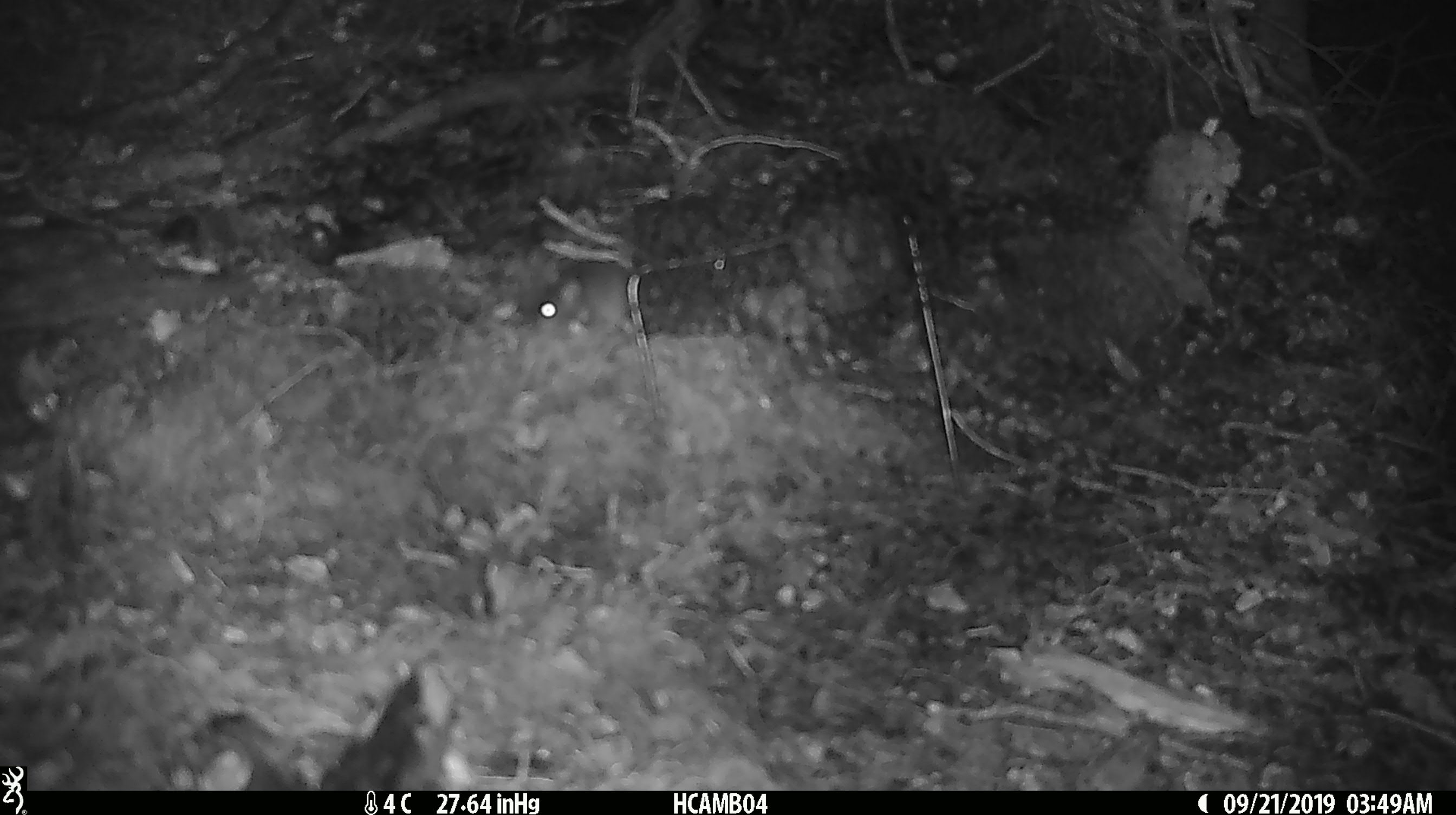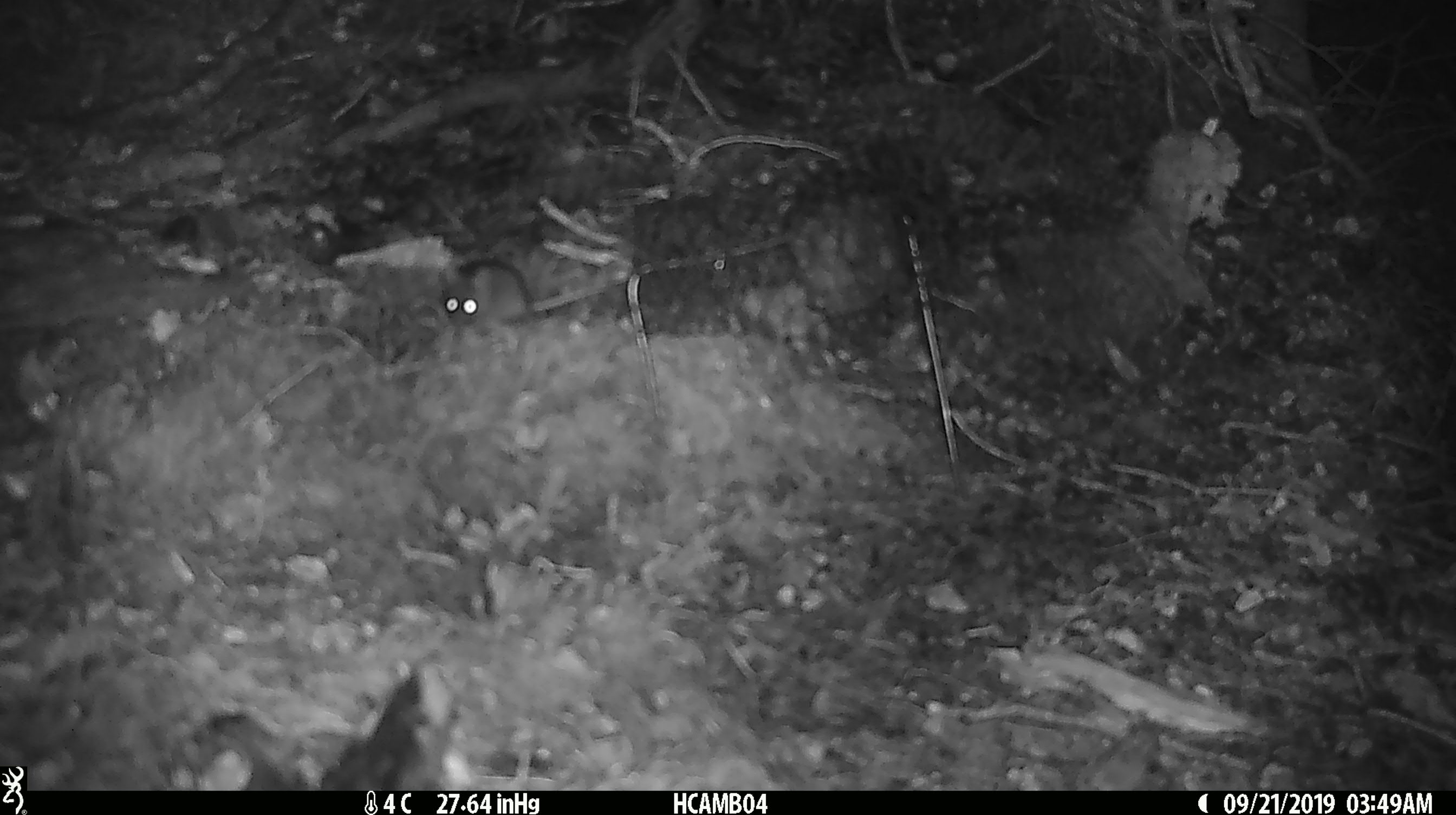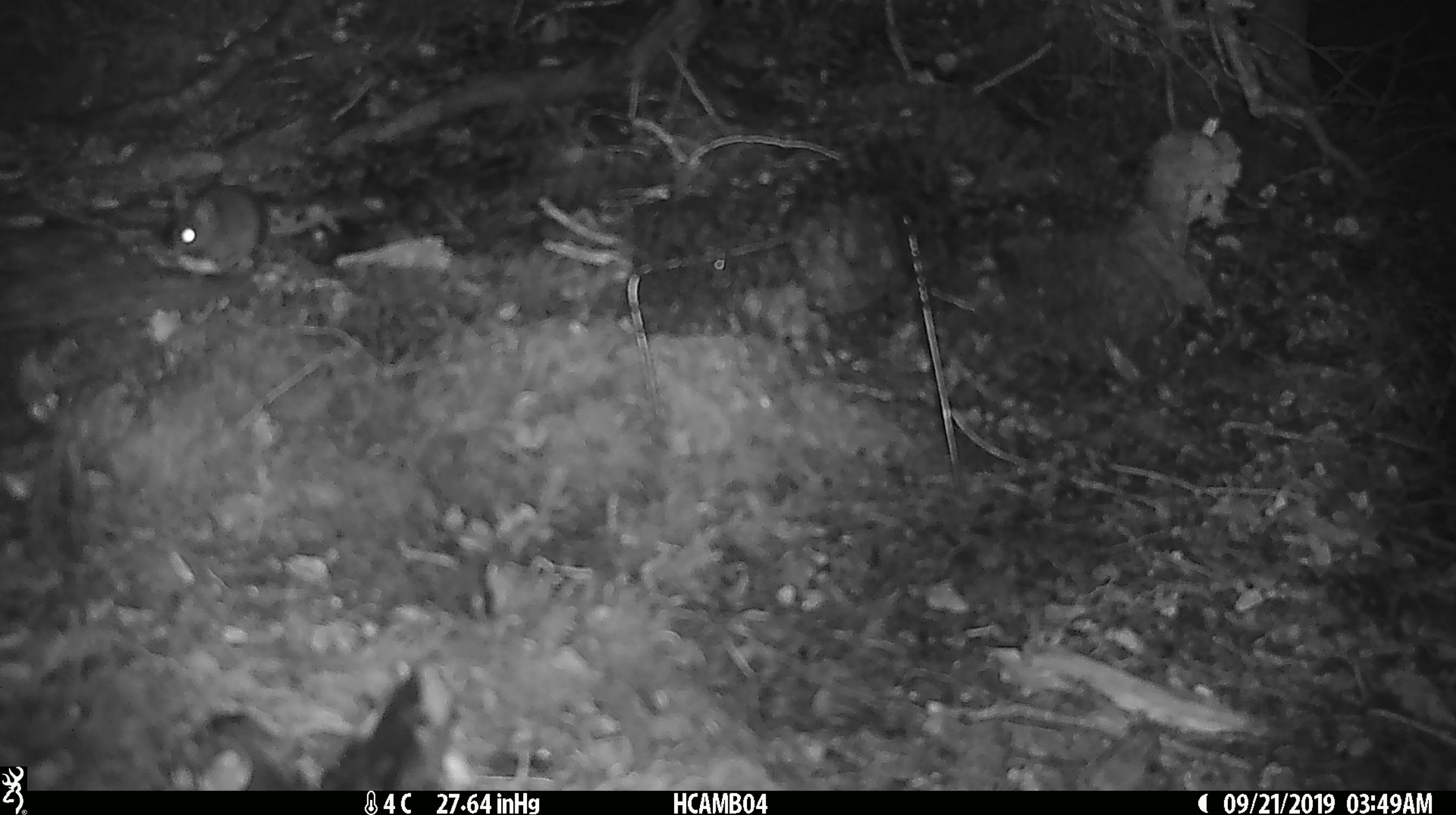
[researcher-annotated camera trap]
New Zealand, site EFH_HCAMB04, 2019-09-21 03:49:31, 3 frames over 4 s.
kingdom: Animalia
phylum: Chordata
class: Mammalia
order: Rodentia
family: Muridae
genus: Mus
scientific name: Mus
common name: mouse